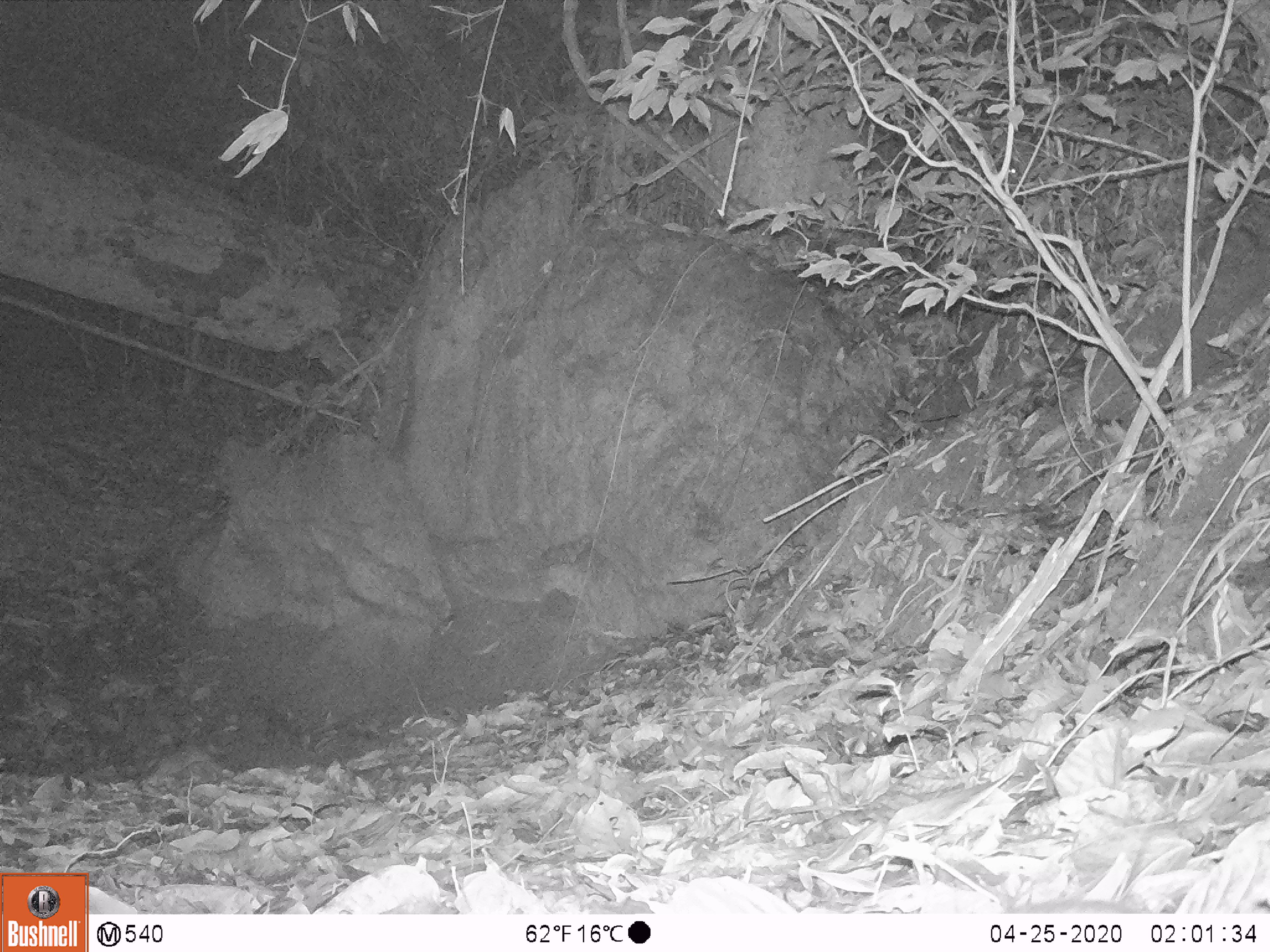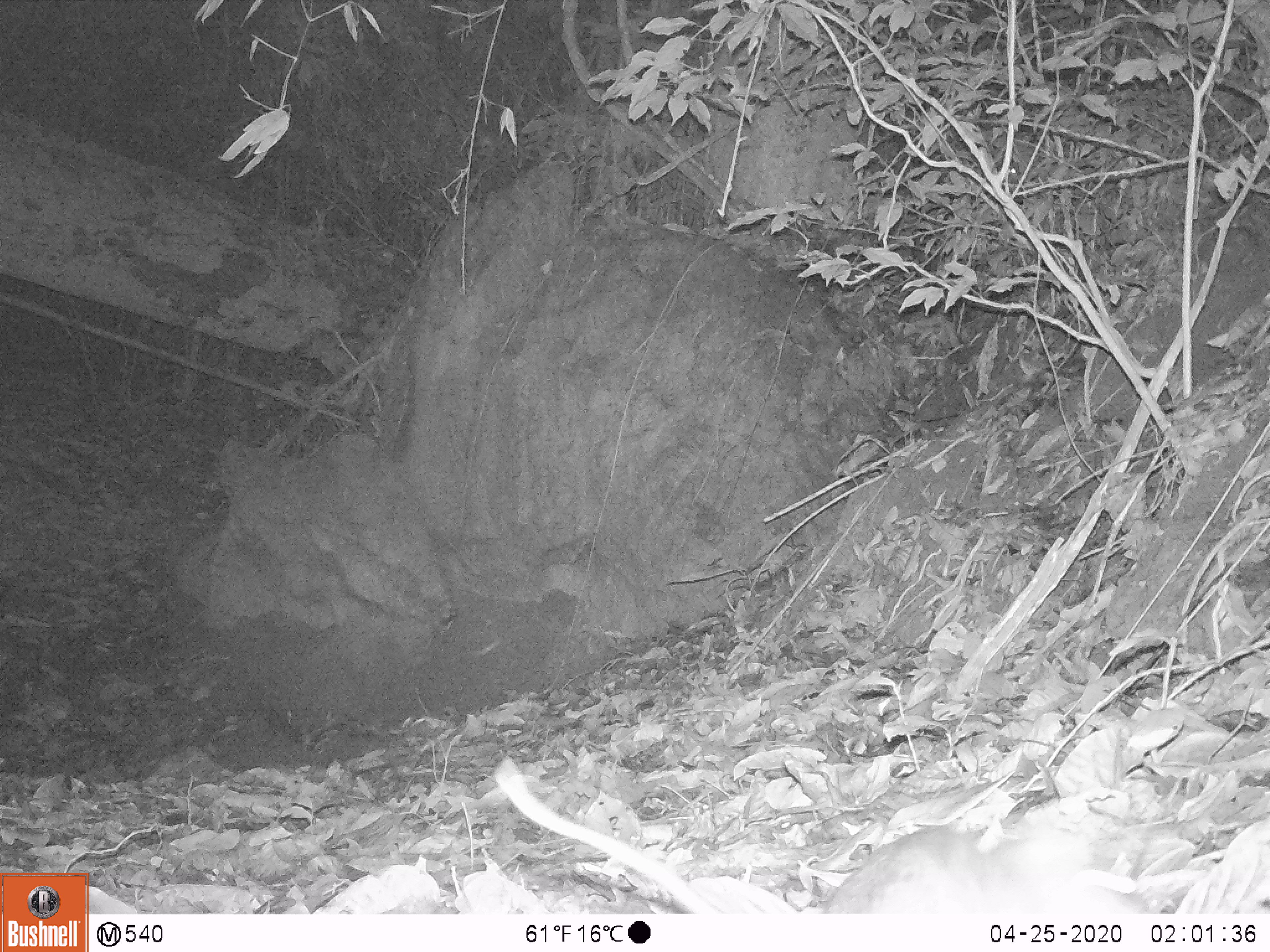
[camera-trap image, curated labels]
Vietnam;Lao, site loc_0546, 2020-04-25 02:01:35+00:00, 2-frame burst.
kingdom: Animalia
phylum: Chordata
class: Mammalia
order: Rodentia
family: Muridae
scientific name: Muridae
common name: old-world mice and rats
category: unidentified murid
Unidentified murid (old-world mice and rats) (Muridae). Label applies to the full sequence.